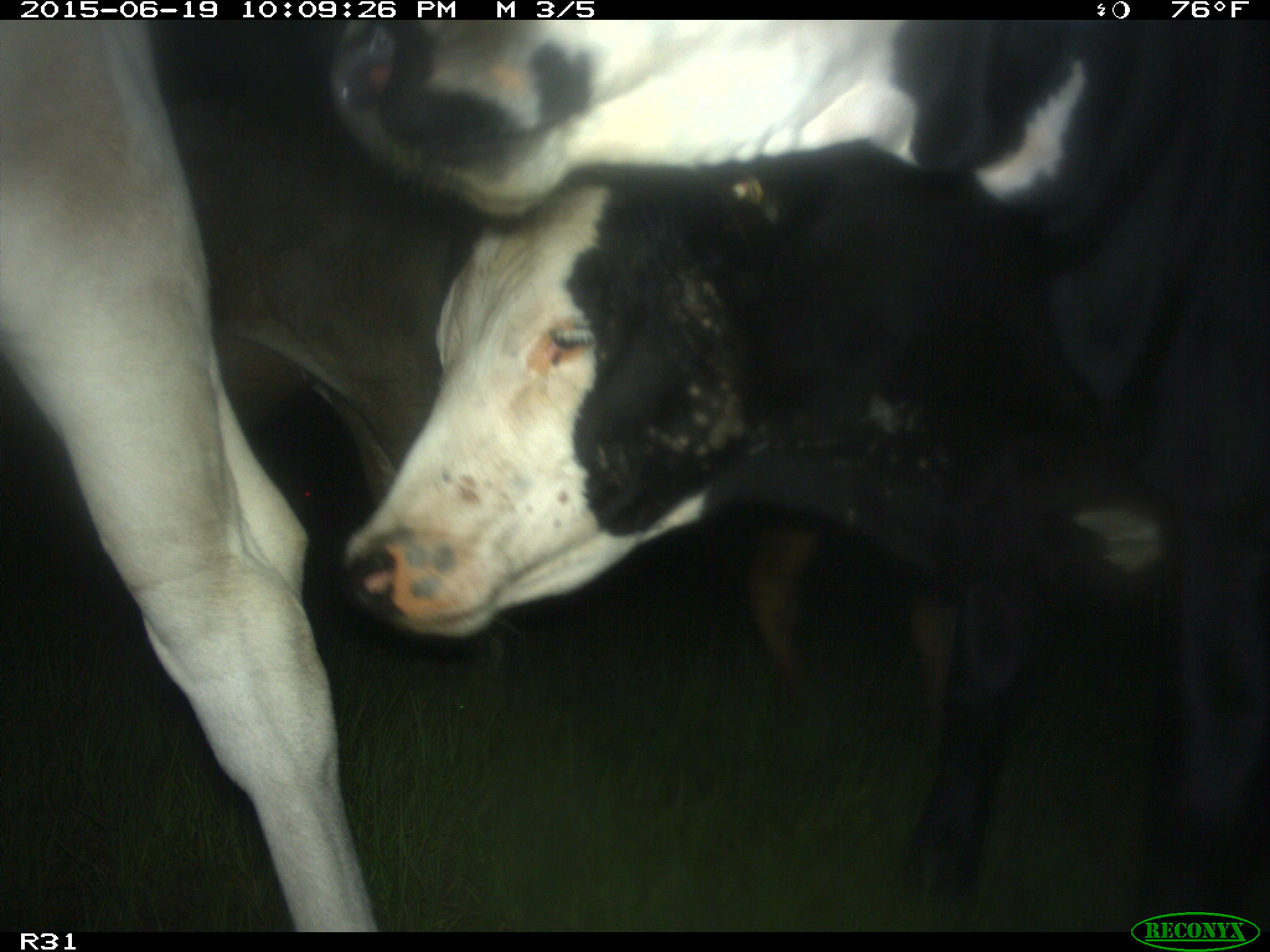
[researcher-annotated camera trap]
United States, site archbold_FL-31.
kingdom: Animalia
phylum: Chordata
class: Mammalia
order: Artiodactyla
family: Bovidae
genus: Bos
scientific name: Bos taurus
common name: domestic cow